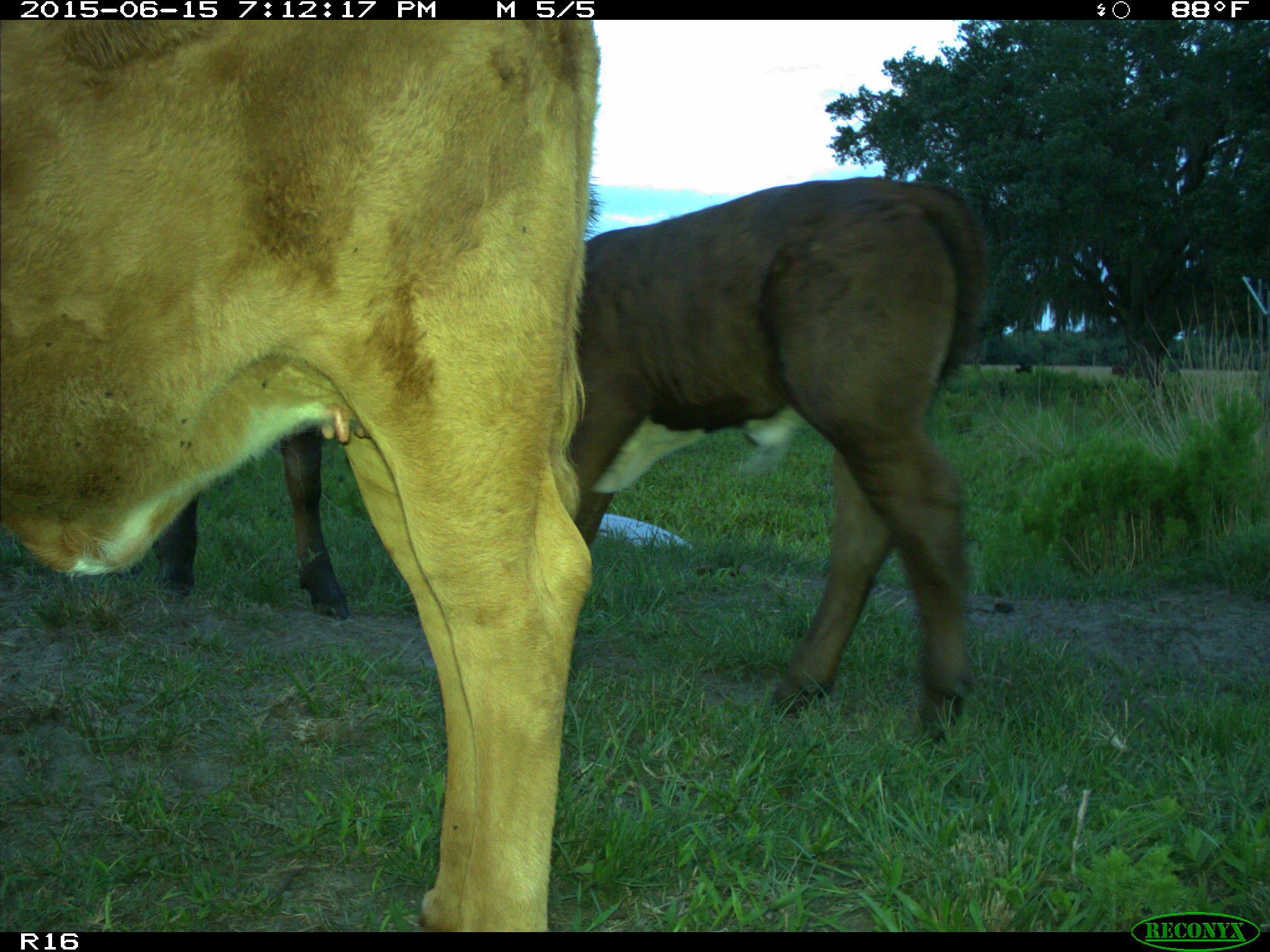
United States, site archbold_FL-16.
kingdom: Animalia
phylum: Chordata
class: Mammalia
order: Artiodactyla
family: Bovidae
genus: Bos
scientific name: Bos taurus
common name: domestic cow